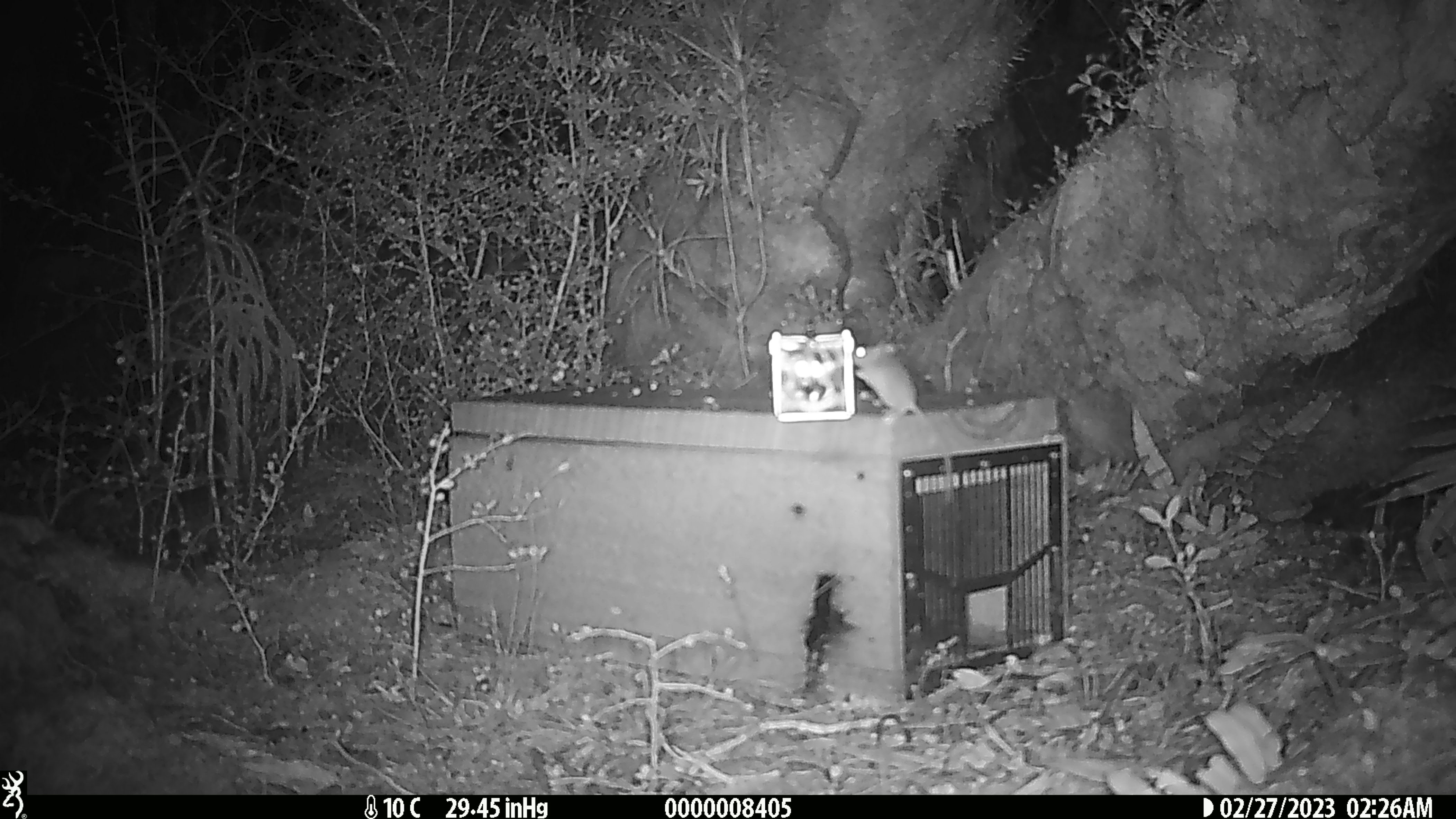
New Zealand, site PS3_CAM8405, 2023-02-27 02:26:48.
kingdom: Animalia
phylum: Chordata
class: Mammalia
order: Rodentia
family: Muridae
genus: Mus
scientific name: Mus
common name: mouse